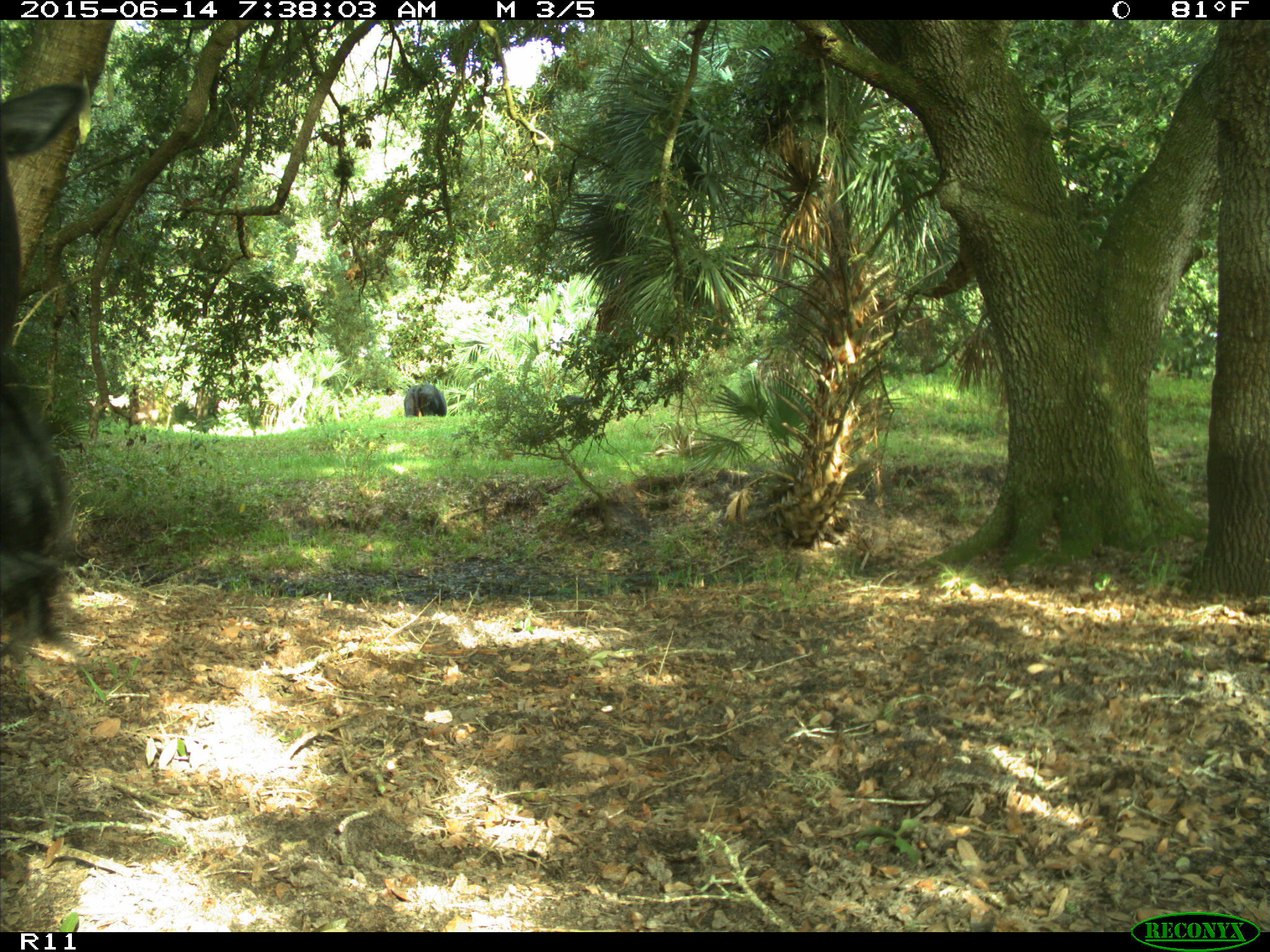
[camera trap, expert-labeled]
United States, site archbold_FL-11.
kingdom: Animalia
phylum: Chordata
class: Mammalia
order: Artiodactyla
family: Bovidae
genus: Bos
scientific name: Bos taurus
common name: domestic cow